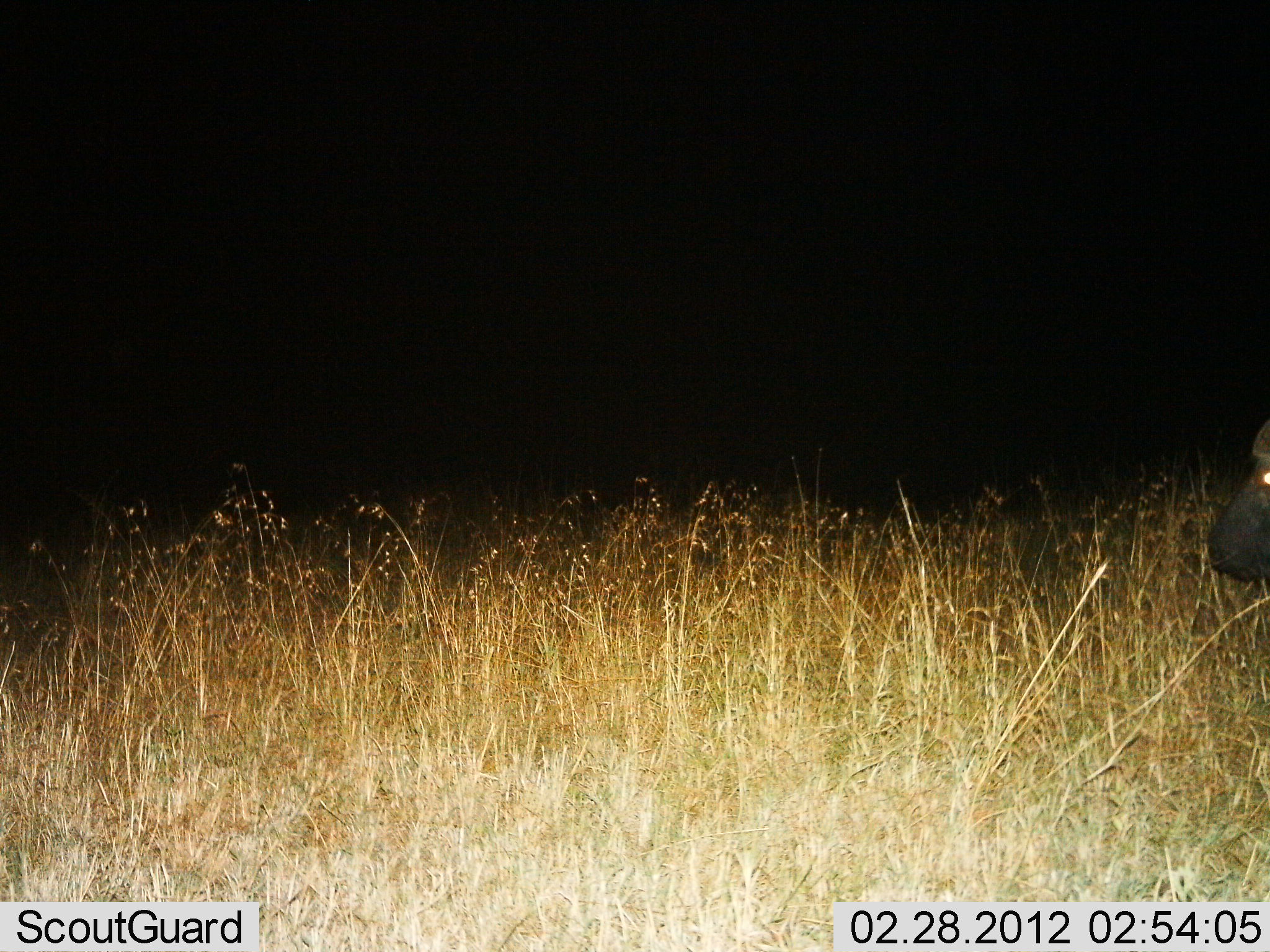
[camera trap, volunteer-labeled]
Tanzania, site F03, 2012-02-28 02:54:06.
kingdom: Animalia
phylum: Chordata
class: Mammalia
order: Artiodactyla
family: Bovidae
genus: Syncerus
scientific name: Syncerus caffer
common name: cape buffalo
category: buffalo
Buffalo (cape buffalo) (Syncerus caffer), count 1. Behavior (volunteer vote fractions): standing 67%, resting 0%, moving 33%, interacting 0%. Young present (vote fraction): 0%. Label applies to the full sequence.